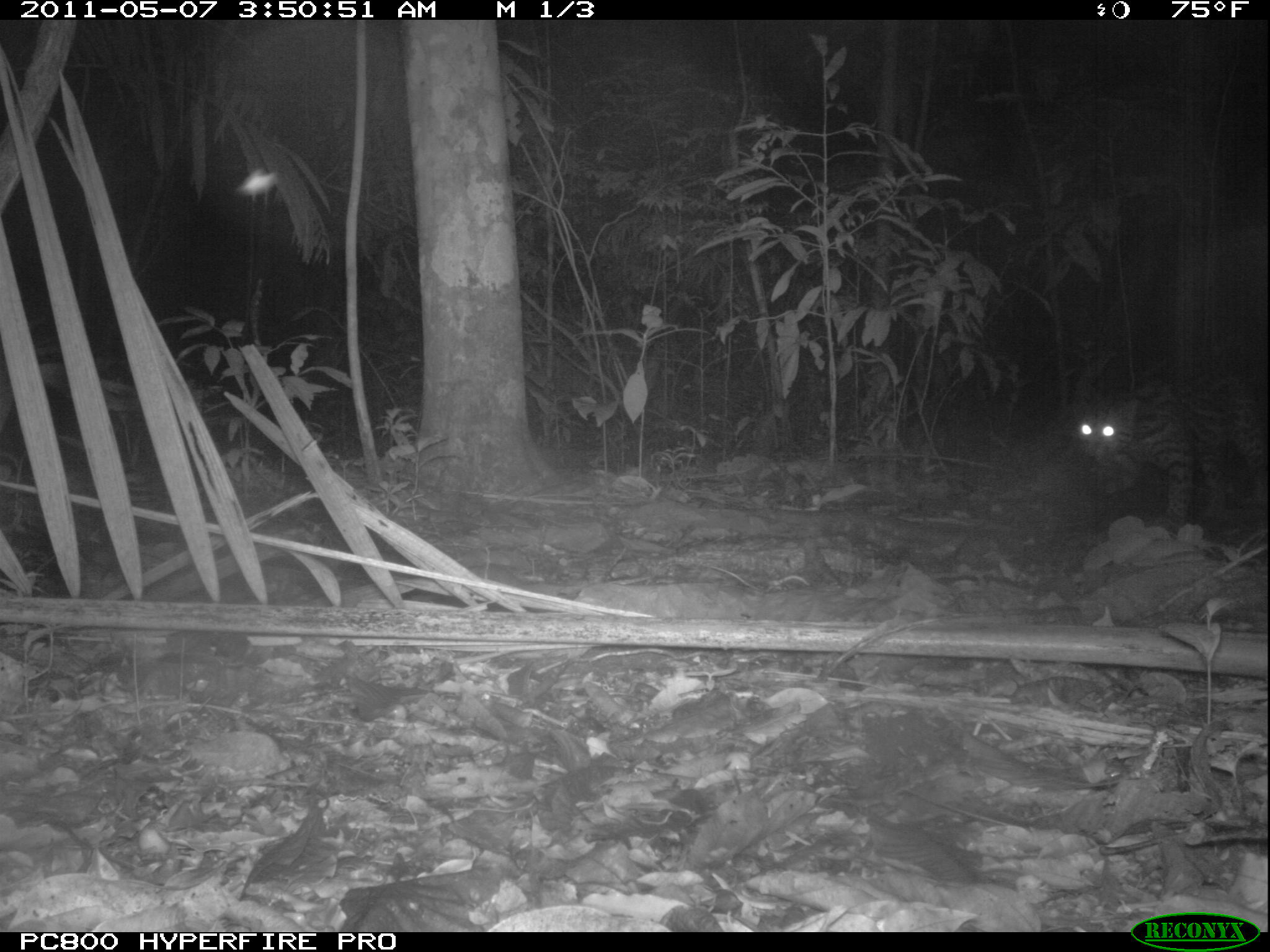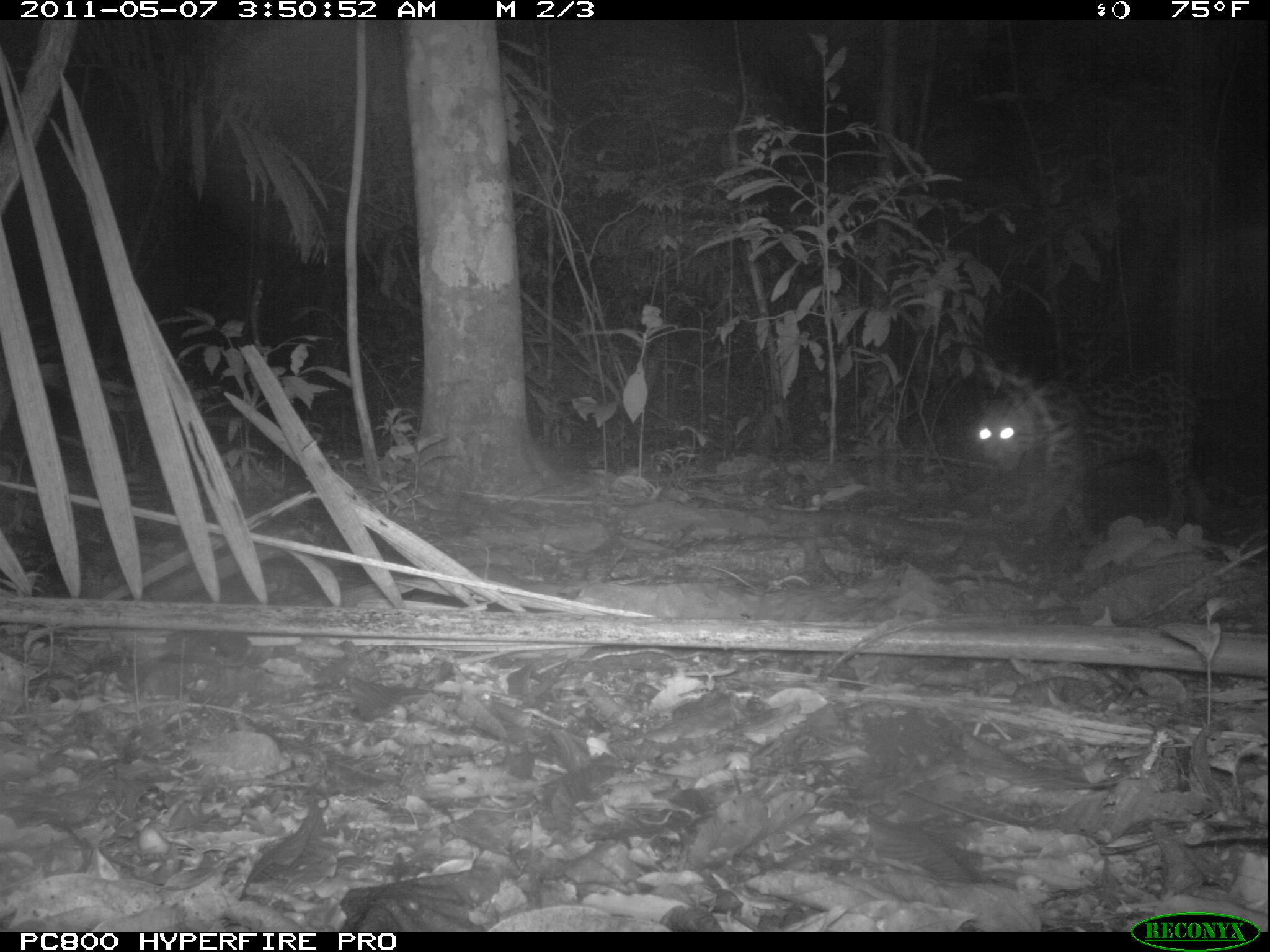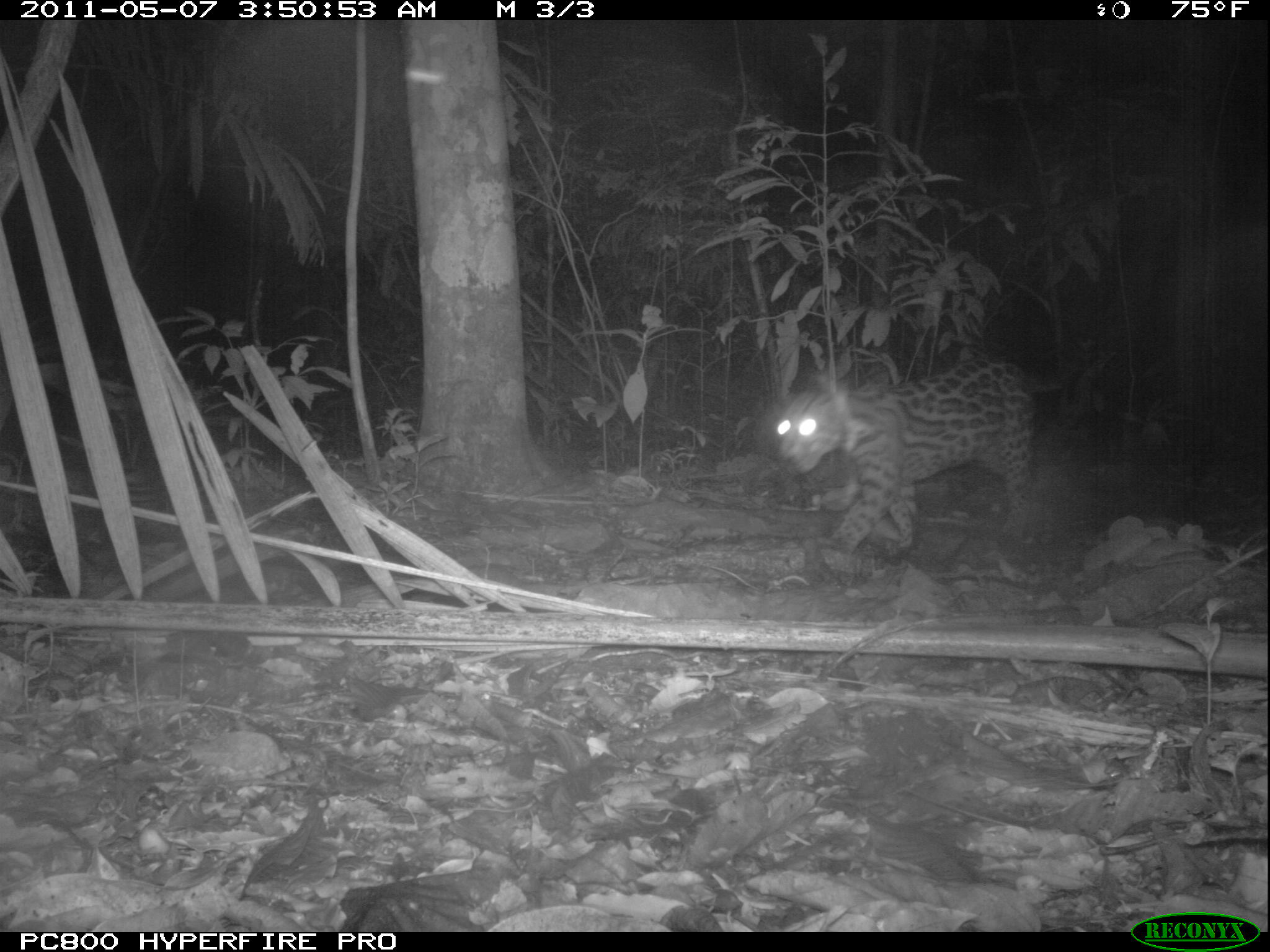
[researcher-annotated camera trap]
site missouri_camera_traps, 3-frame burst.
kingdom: Animalia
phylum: Chordata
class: Mammalia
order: Carnivora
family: Felidae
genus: Leopardus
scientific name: Leopardus pardalis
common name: ocelot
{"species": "ocelot (Leopardus pardalis)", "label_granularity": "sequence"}